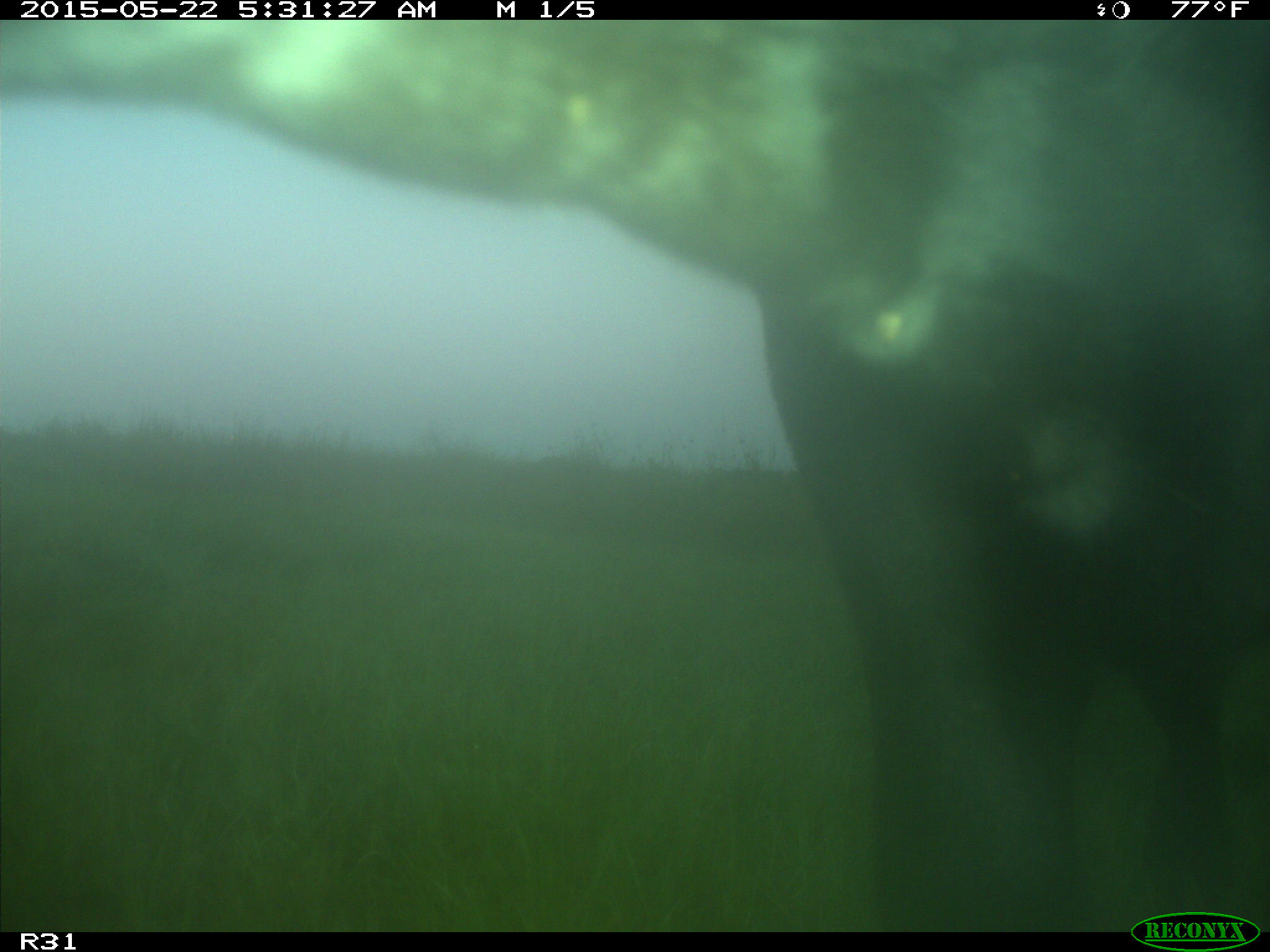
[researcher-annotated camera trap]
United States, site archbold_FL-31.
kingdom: Animalia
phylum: Chordata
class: Mammalia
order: Artiodactyla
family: Bovidae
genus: Bos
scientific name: Bos taurus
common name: domestic cow